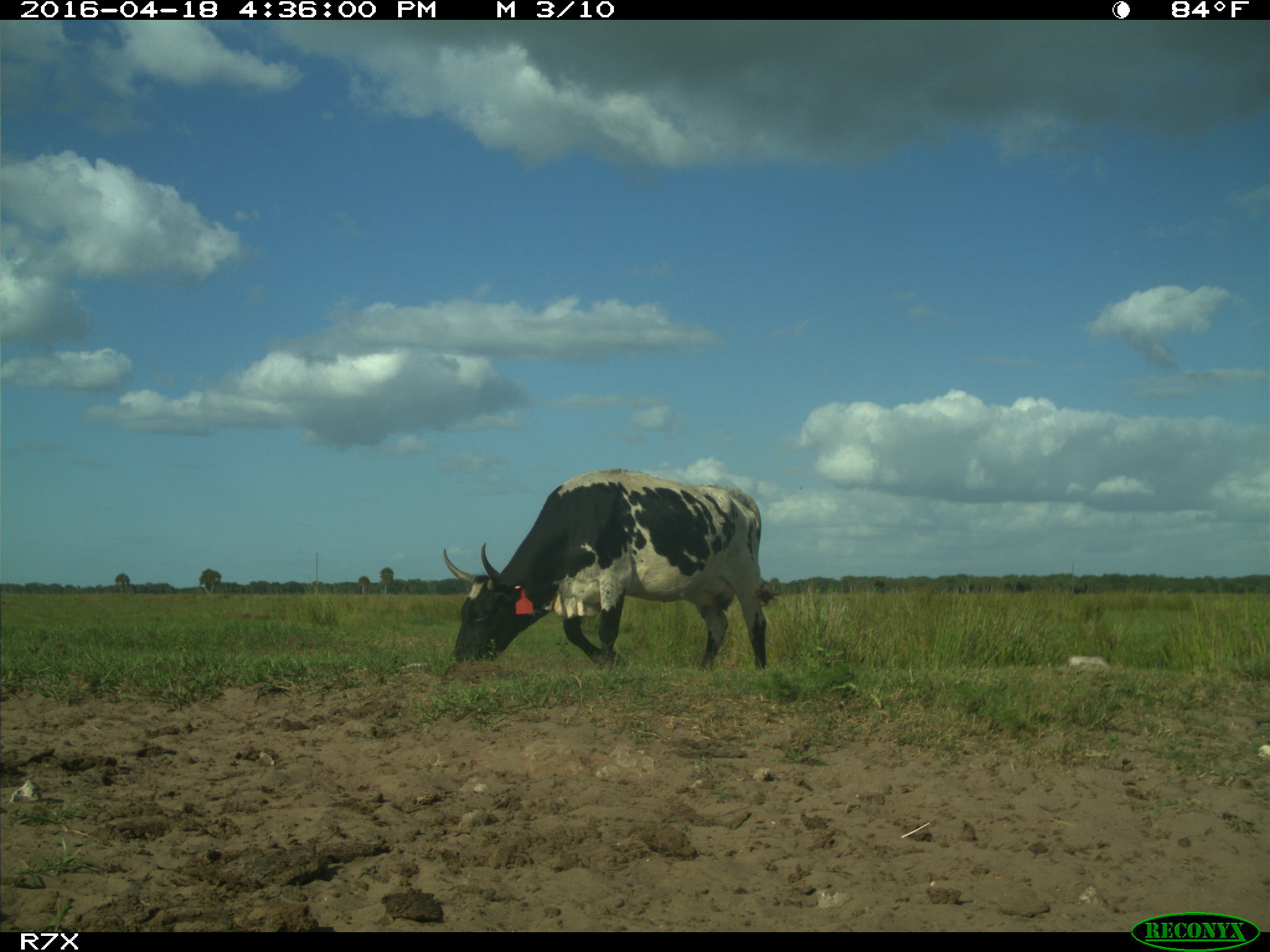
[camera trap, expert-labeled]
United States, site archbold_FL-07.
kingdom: Animalia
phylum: Chordata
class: Mammalia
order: Artiodactyla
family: Bovidae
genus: Bos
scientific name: Bos taurus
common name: domestic cow